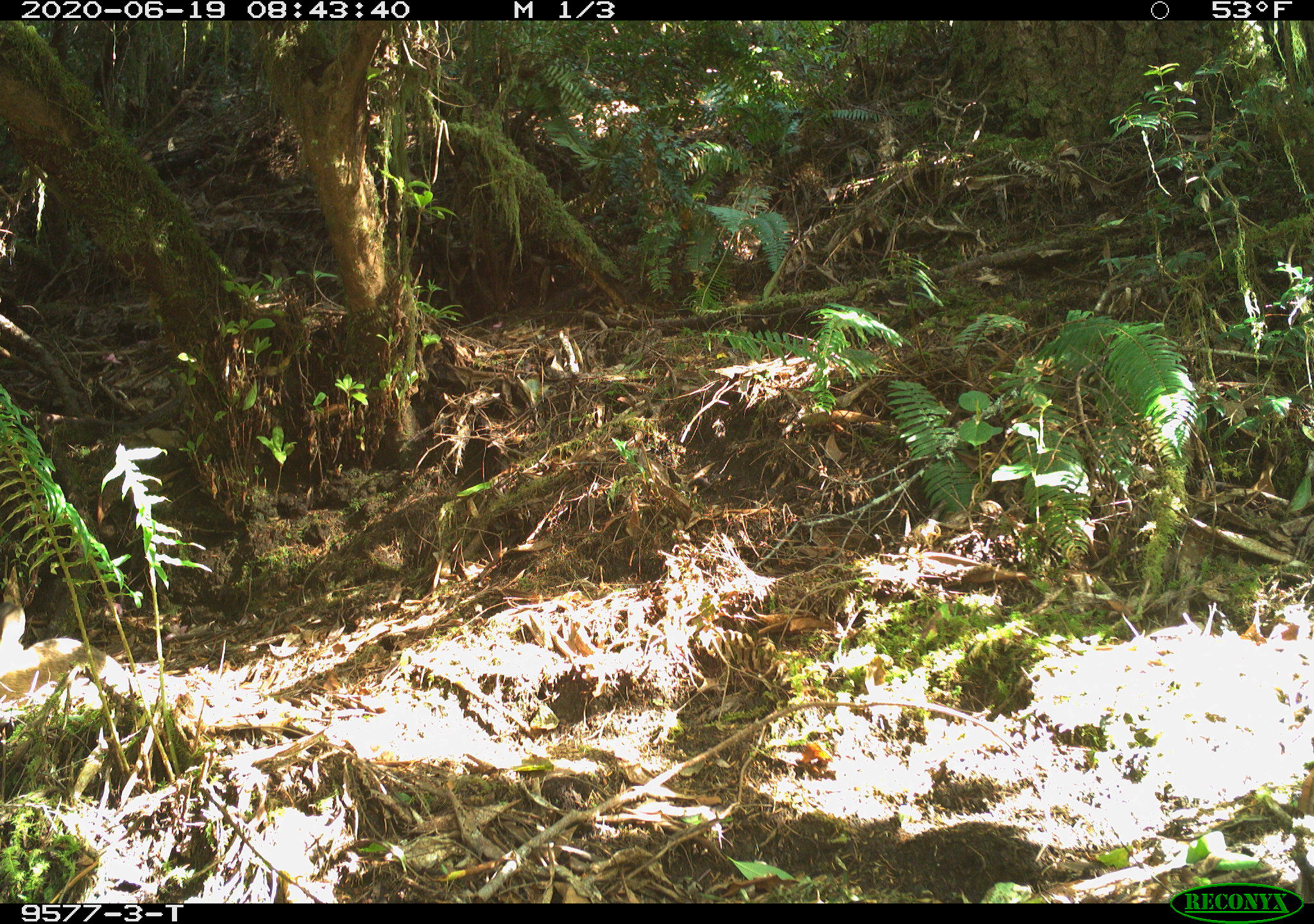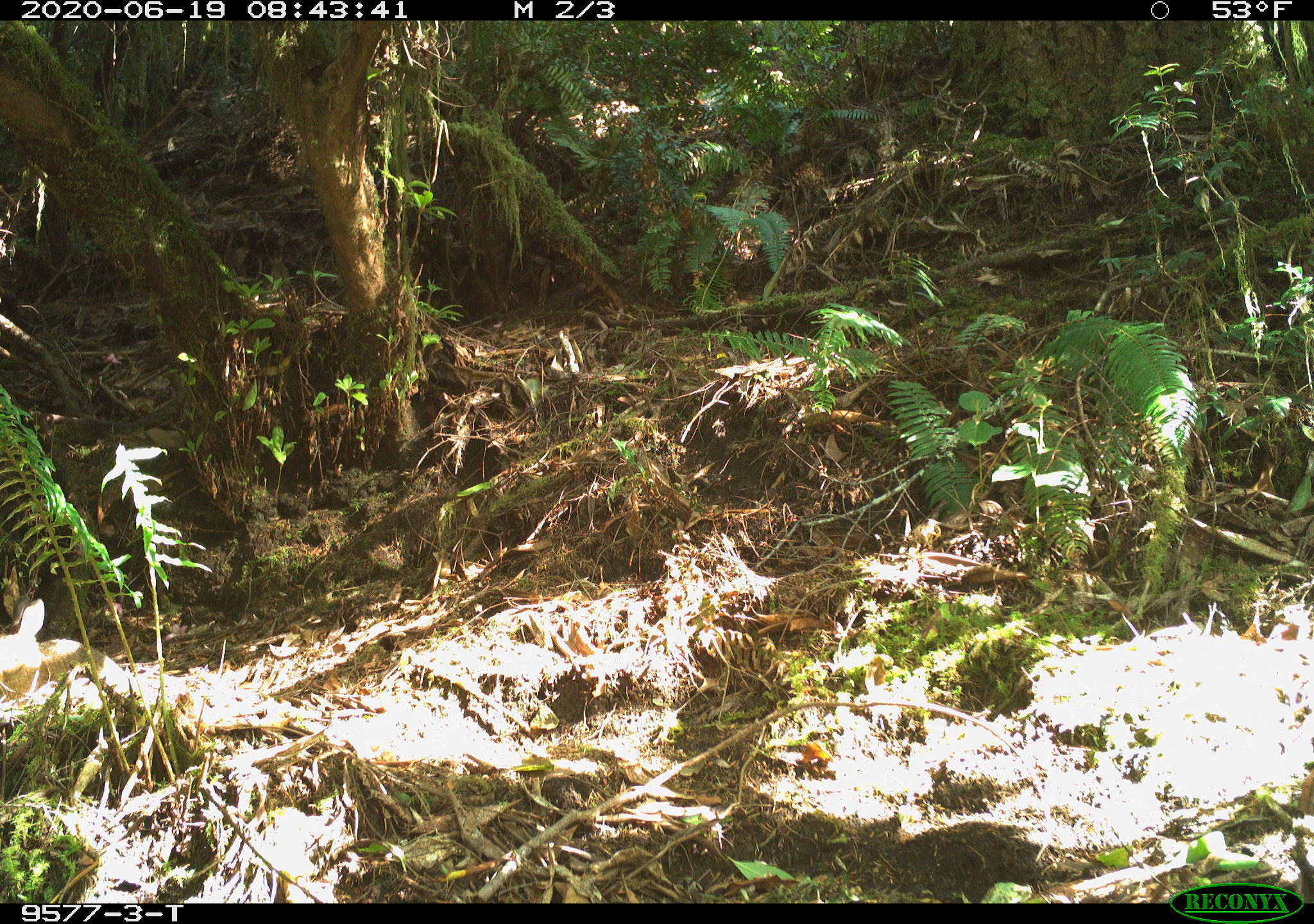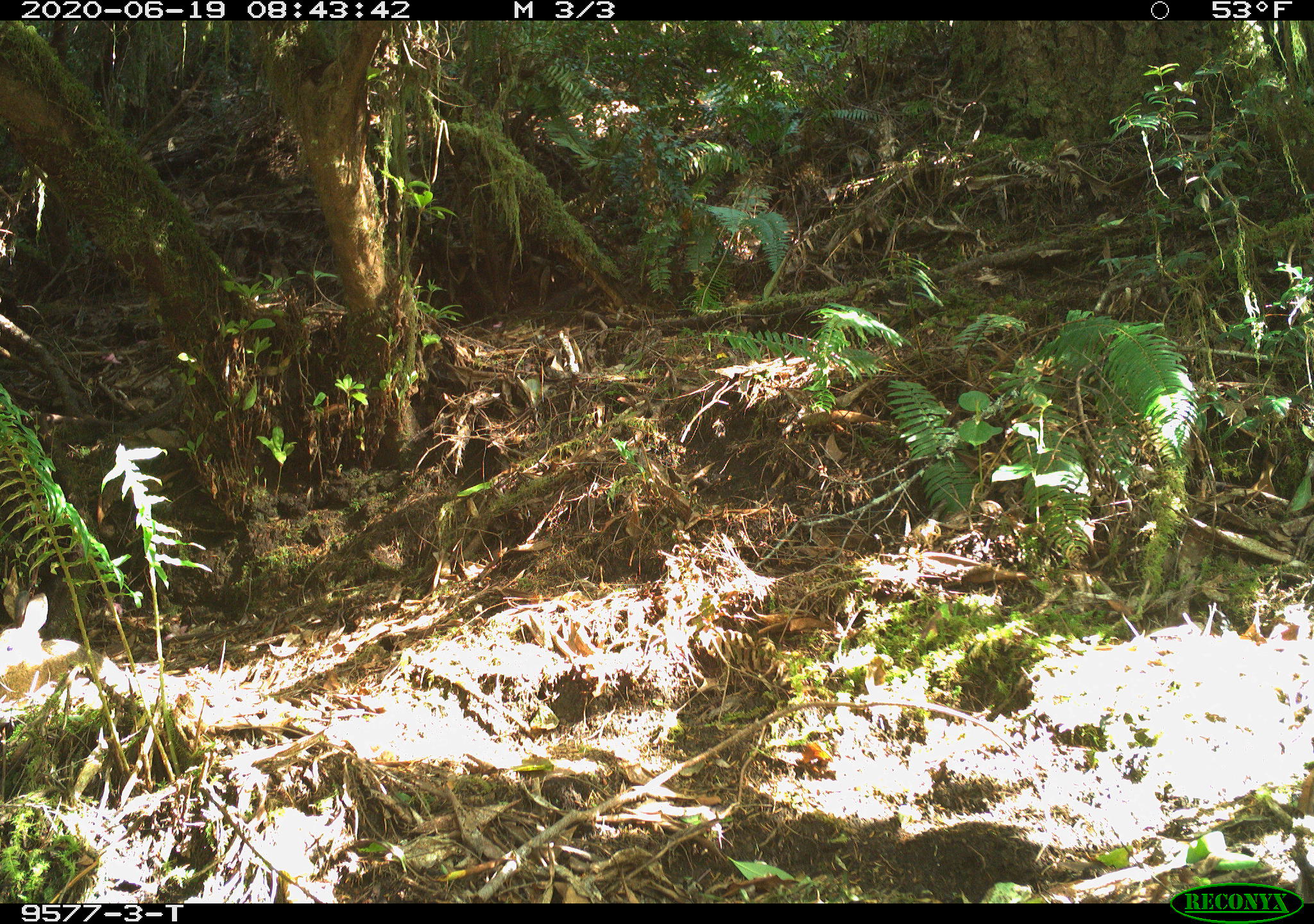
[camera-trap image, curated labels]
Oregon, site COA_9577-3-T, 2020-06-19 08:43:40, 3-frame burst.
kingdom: Animalia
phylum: Chordata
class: Mammalia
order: Lagomorpha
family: Leporidae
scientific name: Leporidae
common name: hares and rabbits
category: leporidae family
Leporidae family (hares and rabbits) (Leporidae).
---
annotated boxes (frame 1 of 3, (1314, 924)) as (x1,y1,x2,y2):
leporidae family: (5,596,131,729)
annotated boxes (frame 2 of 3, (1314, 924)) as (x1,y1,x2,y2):
leporidae family: (1,599,138,728)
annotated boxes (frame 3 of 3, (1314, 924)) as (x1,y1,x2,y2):
leporidae family: (3,585,133,718)